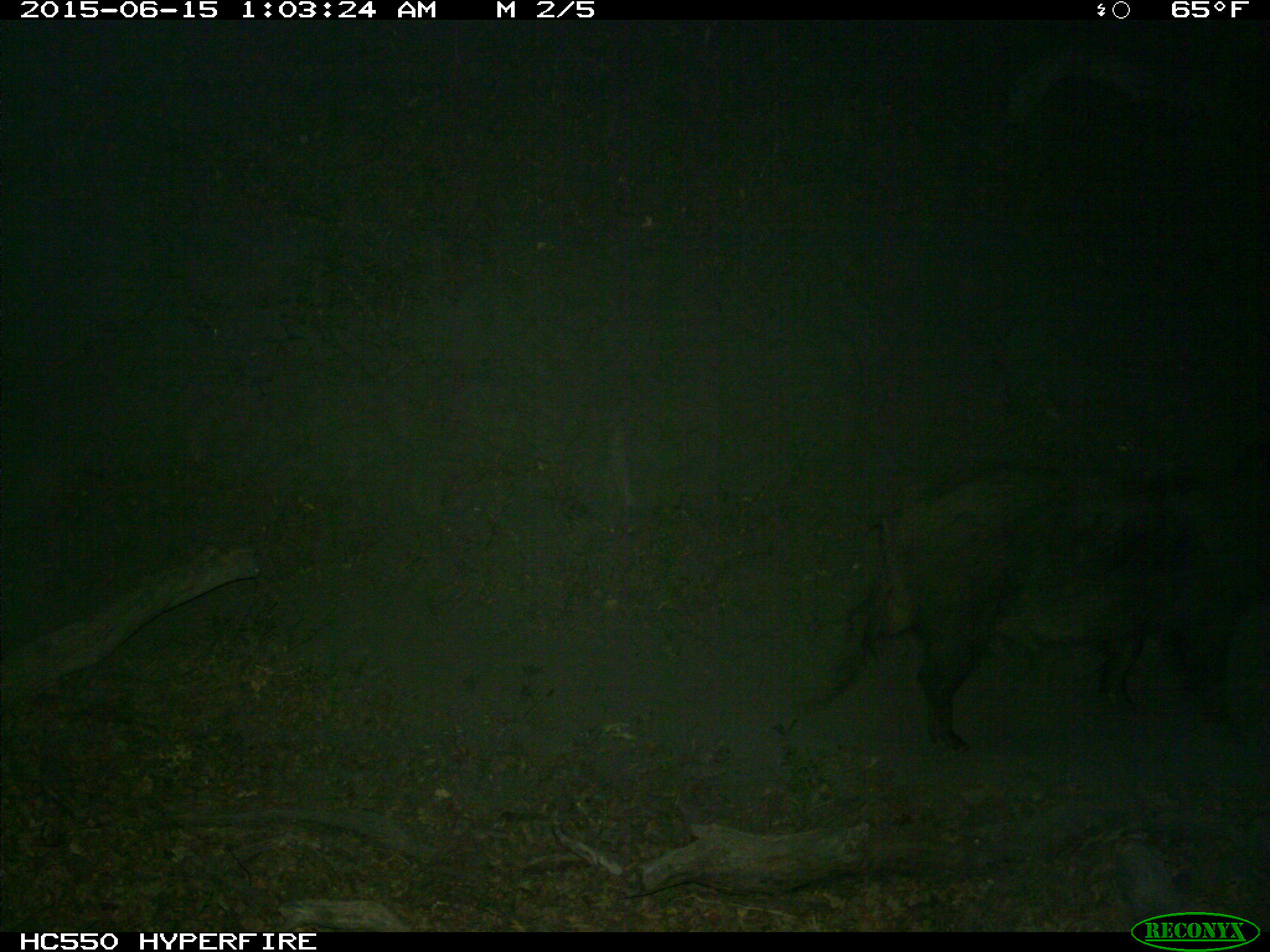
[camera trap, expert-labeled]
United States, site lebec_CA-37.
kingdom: Animalia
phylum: Chordata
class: Mammalia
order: Artiodactyla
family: Suidae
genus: Sus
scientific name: Sus scrofa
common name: wild boar